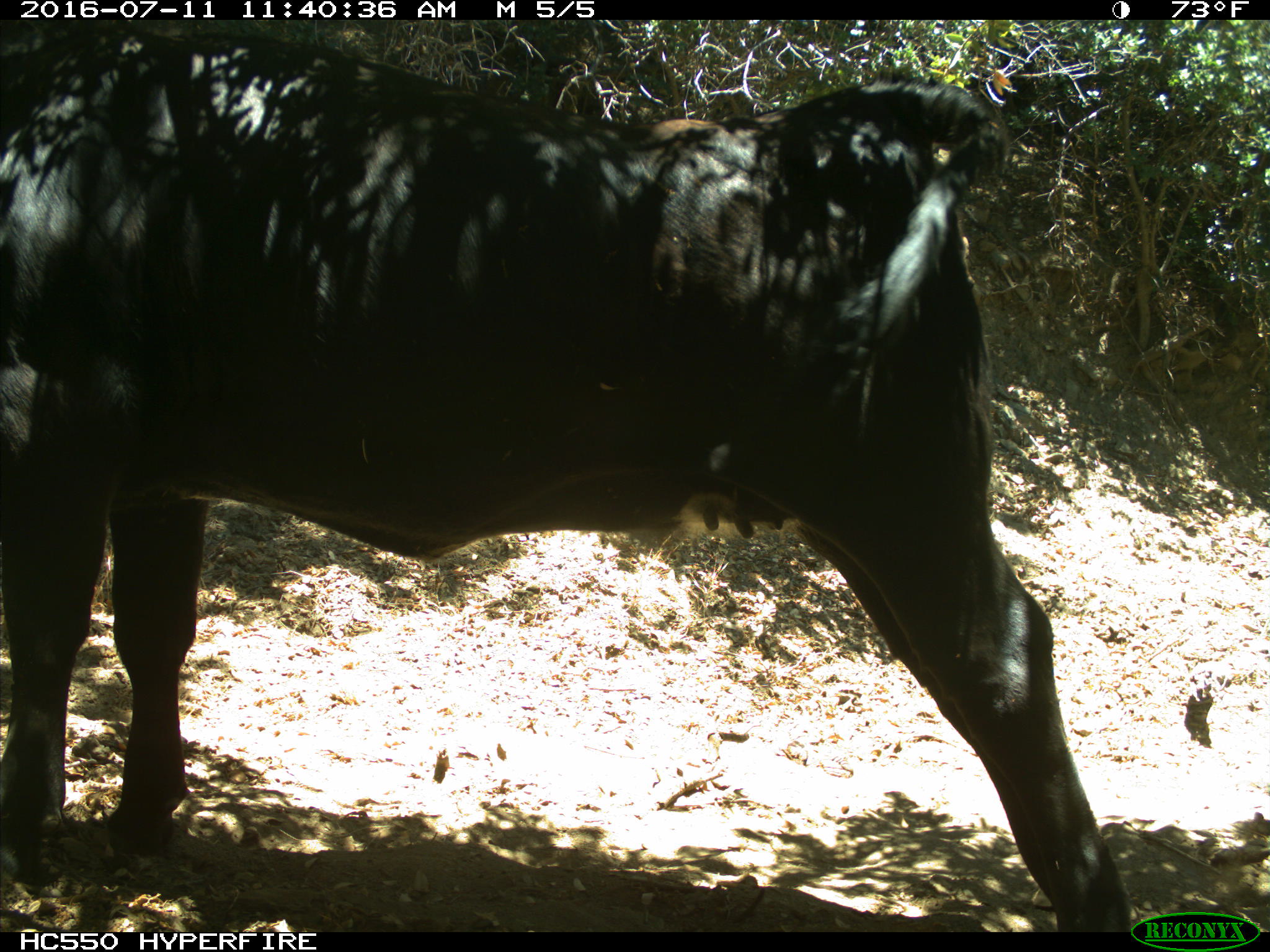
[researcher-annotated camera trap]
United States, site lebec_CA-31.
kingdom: Animalia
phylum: Chordata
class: Mammalia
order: Artiodactyla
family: Bovidae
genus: Bos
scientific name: Bos taurus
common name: domestic cow